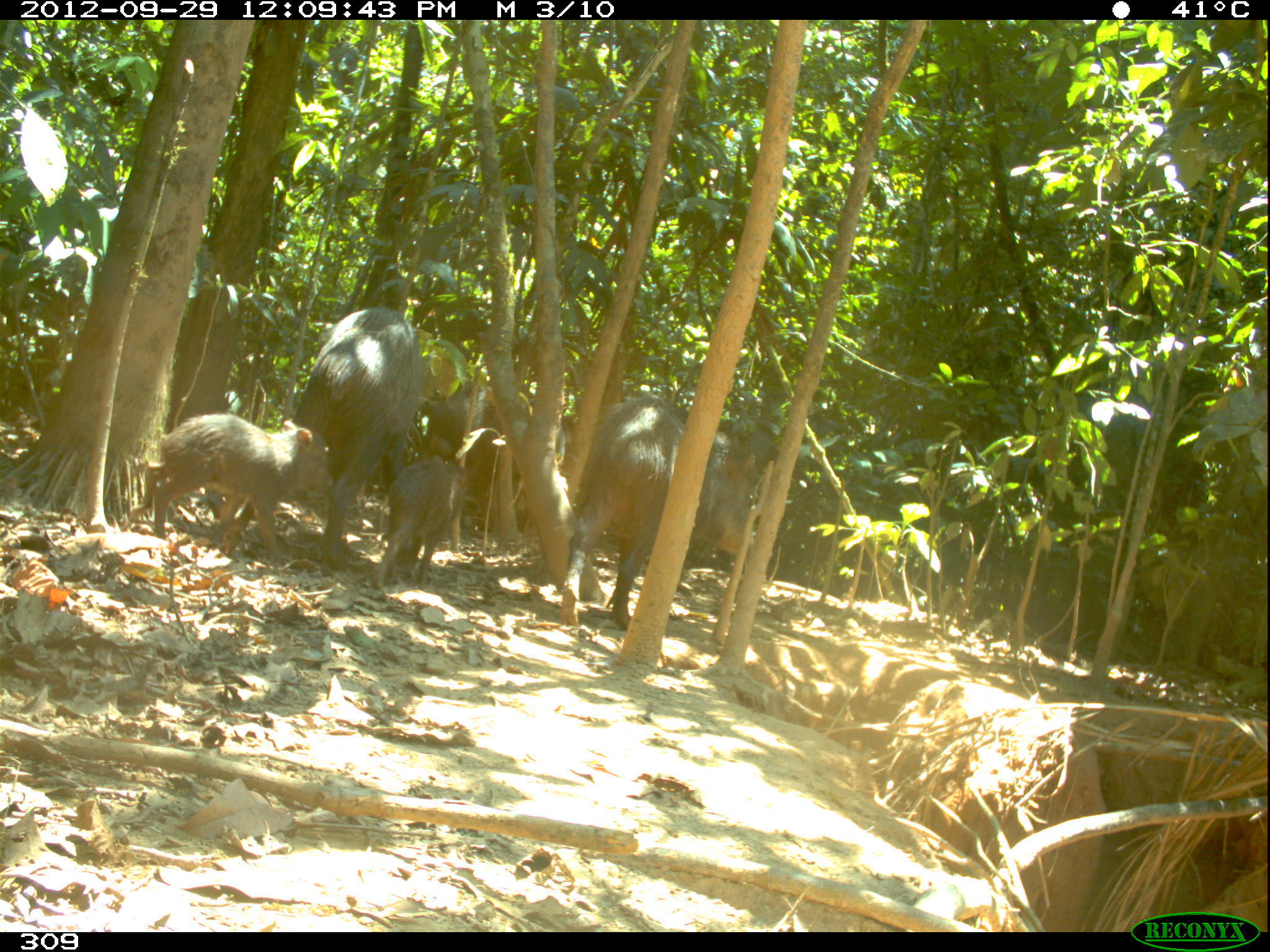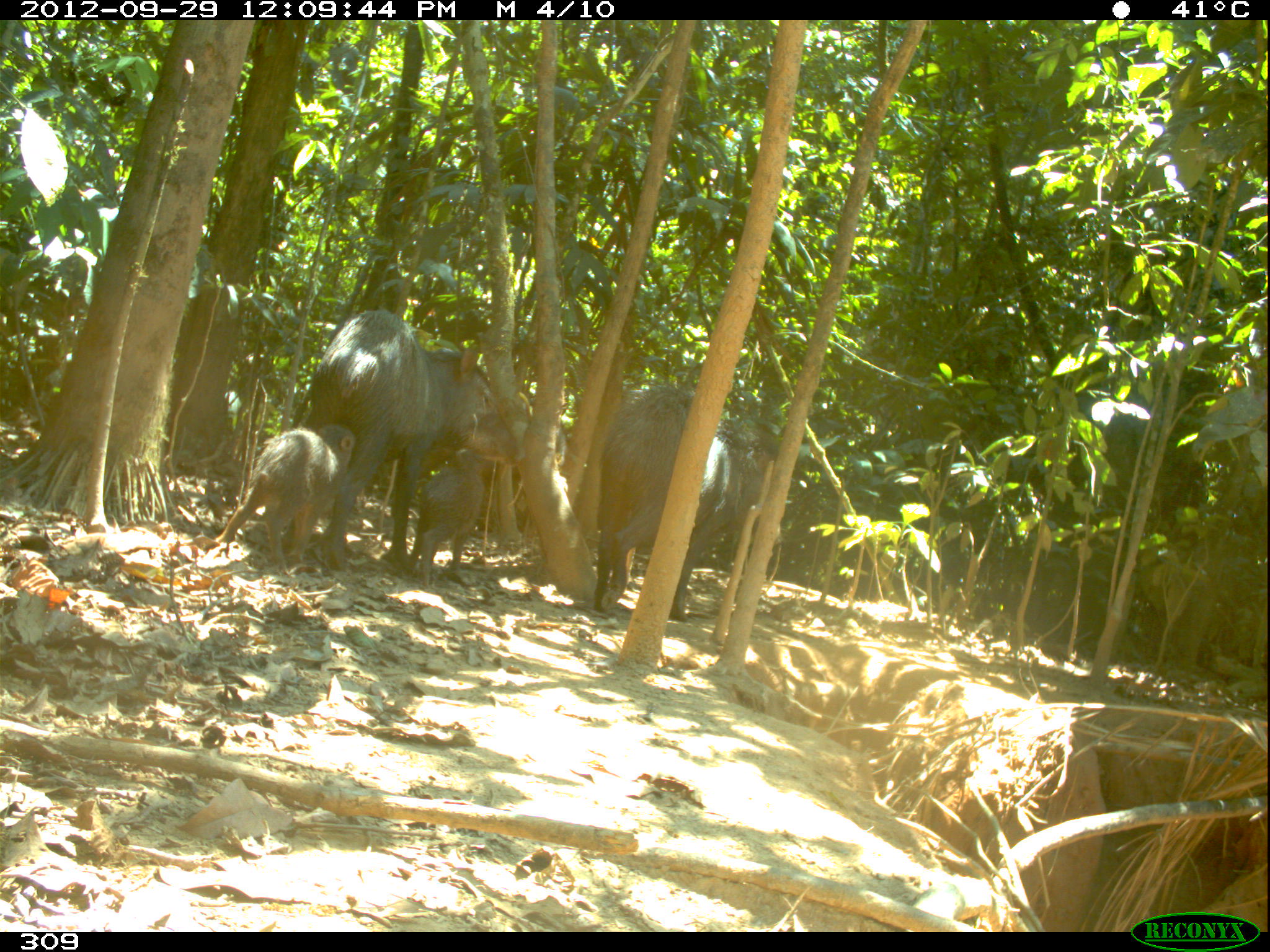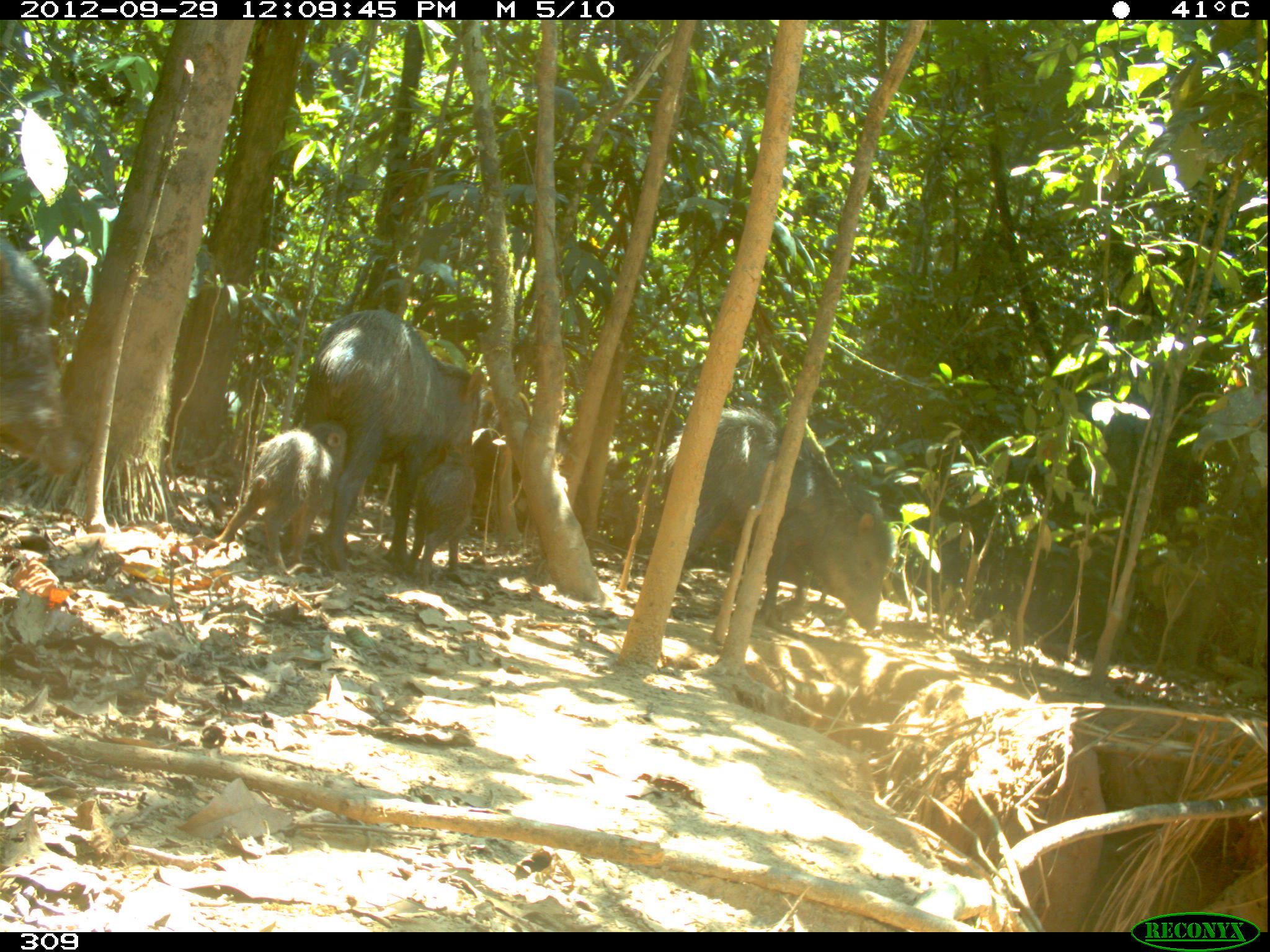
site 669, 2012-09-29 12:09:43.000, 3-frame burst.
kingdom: Animalia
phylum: Chordata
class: Mammalia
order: Artiodactyla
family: Tayassuidae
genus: Tayassu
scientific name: Tayassu pecari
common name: white-lipped peccary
Tayassu pecari (white-lipped peccary).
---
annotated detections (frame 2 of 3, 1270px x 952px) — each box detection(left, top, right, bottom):
tayassu pecari: detection(281, 310, 499, 565); detection(593, 384, 771, 622); detection(215, 423, 355, 564); detection(411, 449, 485, 586)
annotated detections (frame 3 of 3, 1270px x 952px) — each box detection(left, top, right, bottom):
tayassu pecari: detection(270, 308, 488, 574); detection(656, 405, 895, 635); detection(216, 416, 351, 580); detection(1, 232, 88, 477); detection(399, 452, 482, 591)